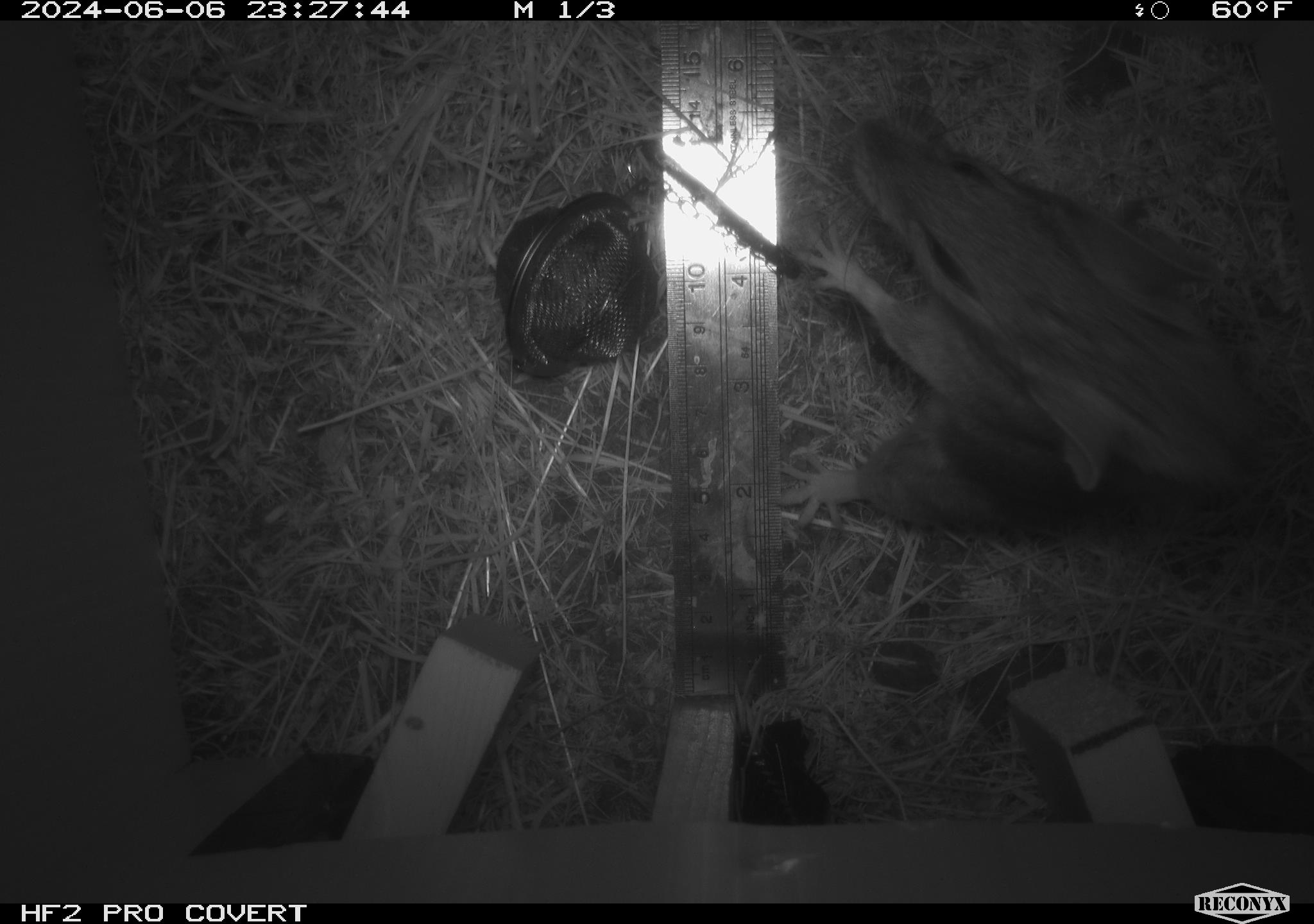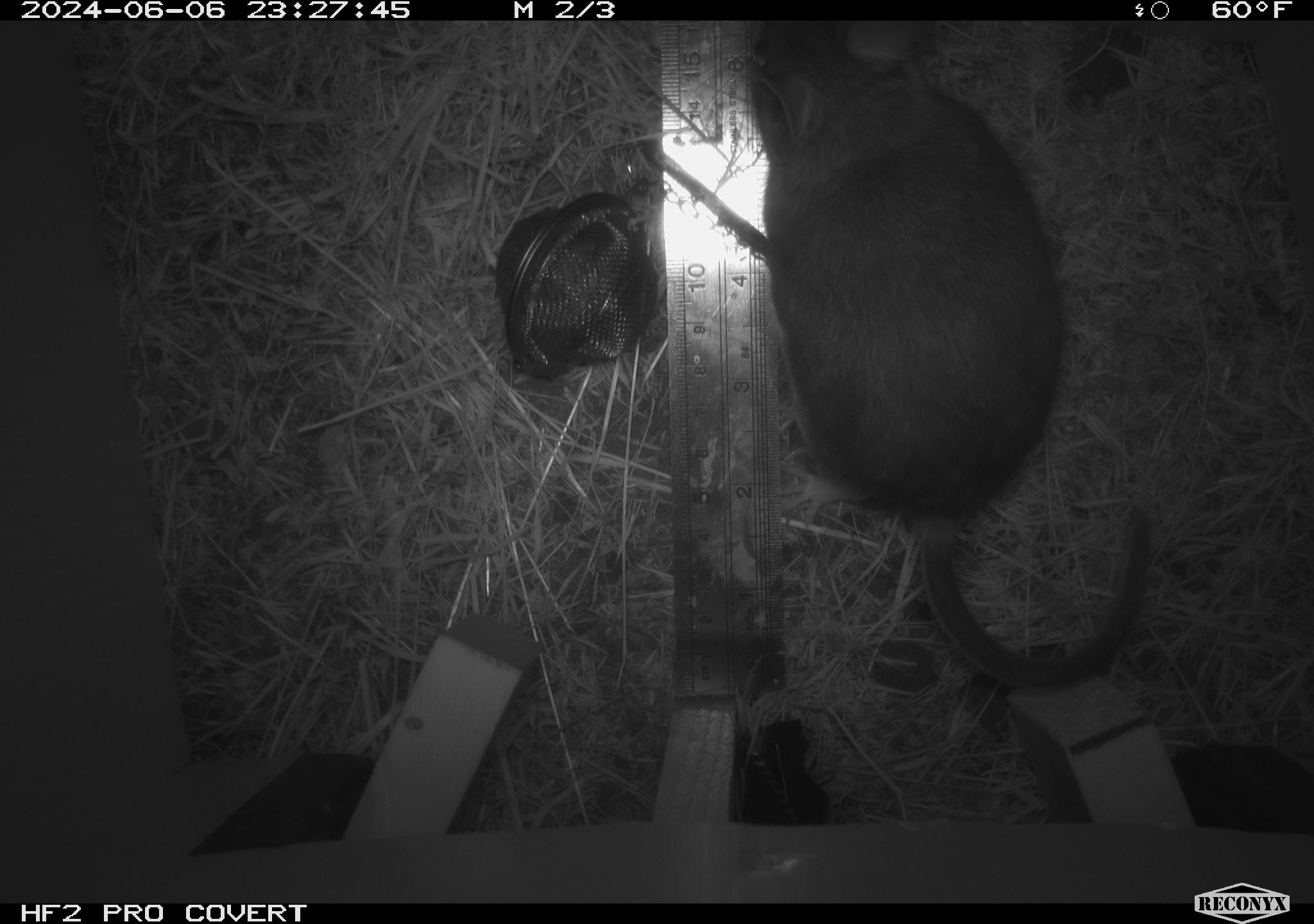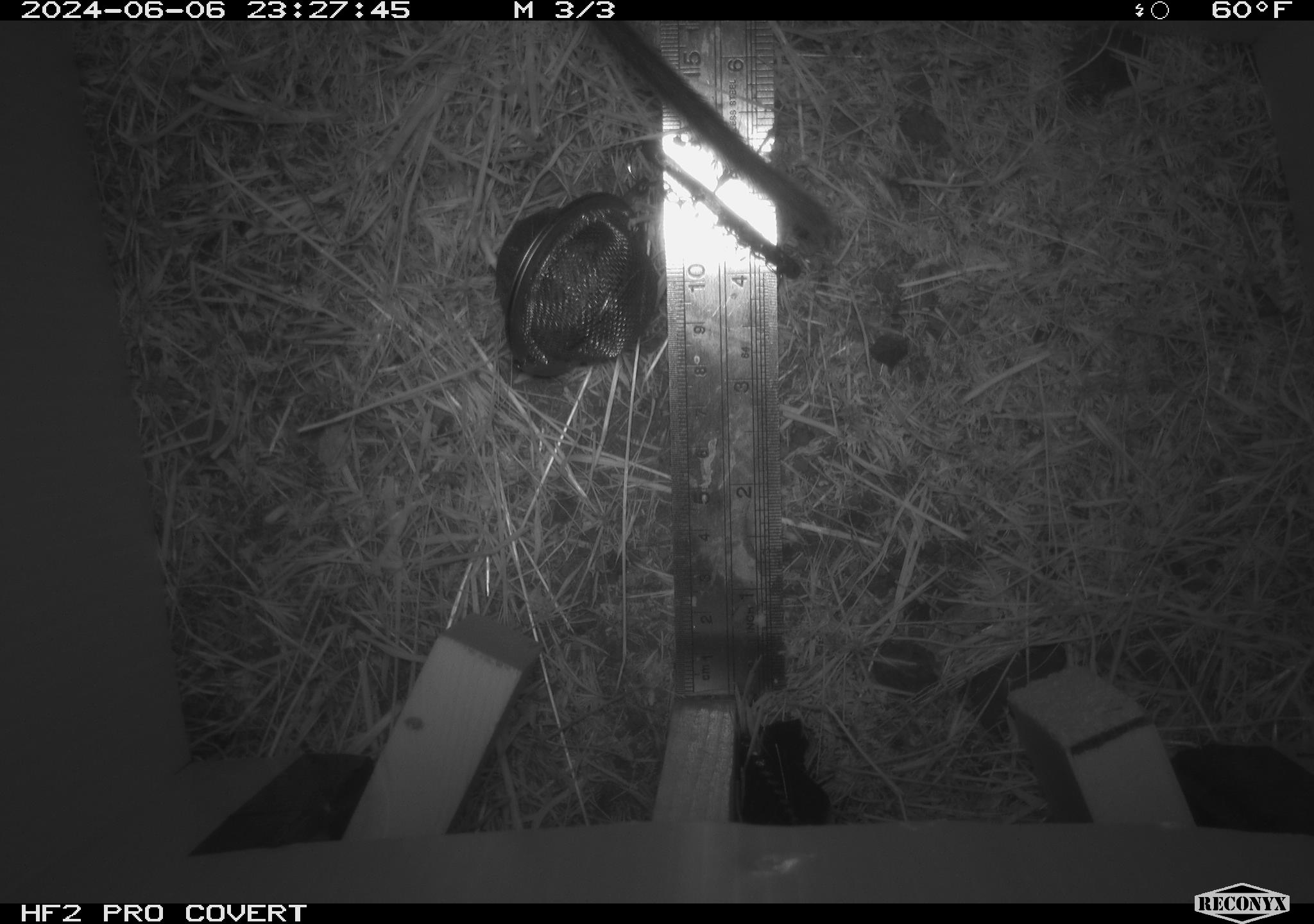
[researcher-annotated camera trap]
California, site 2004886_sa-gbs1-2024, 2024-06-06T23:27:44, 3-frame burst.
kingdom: Animalia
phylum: Chordata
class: Mammalia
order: Rodentia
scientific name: Rodentia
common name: woodrat or rat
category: woodrat or rat species